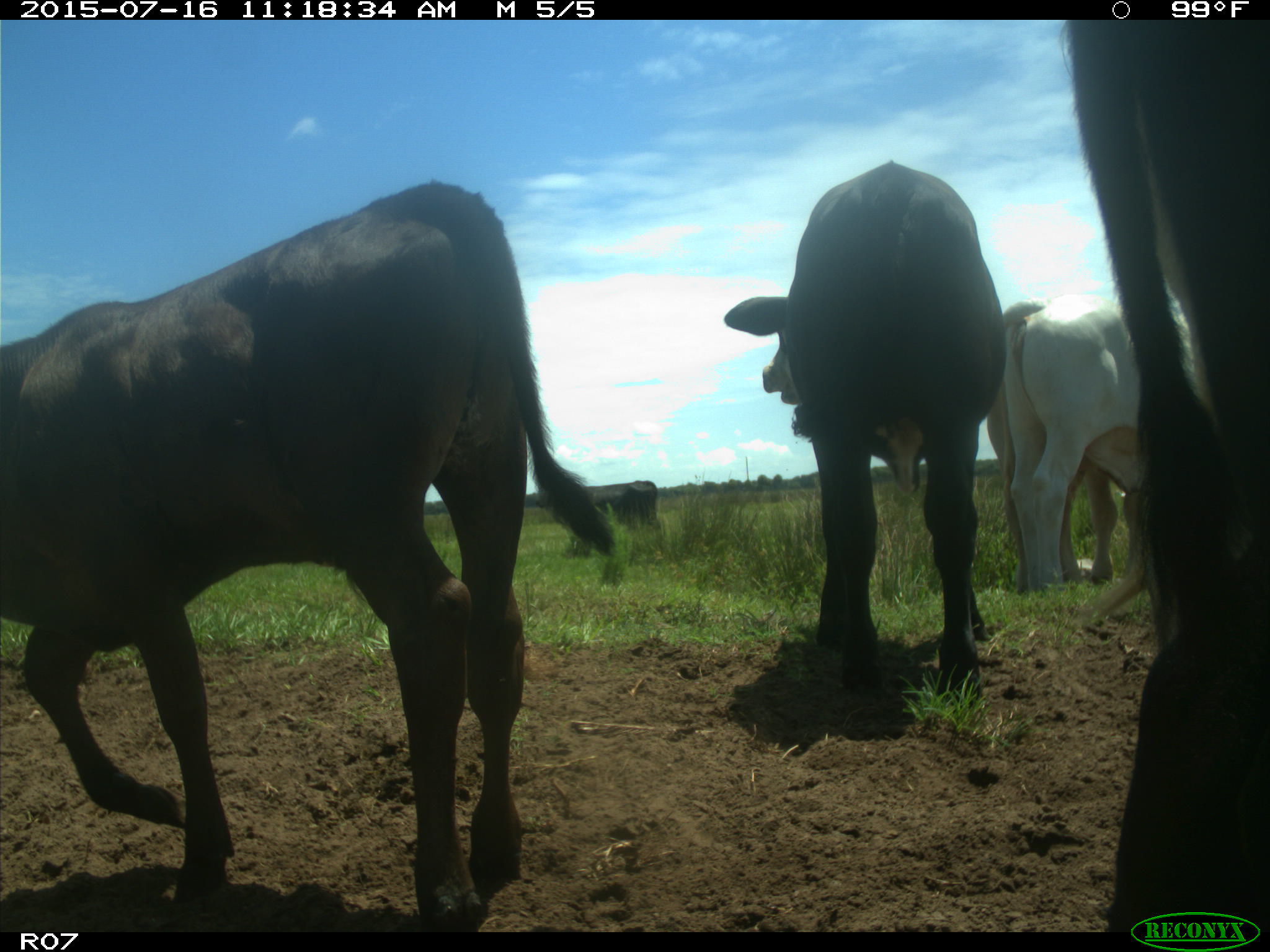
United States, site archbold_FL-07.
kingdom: Animalia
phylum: Chordata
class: Mammalia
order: Artiodactyla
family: Bovidae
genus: Bos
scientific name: Bos taurus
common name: domestic cow